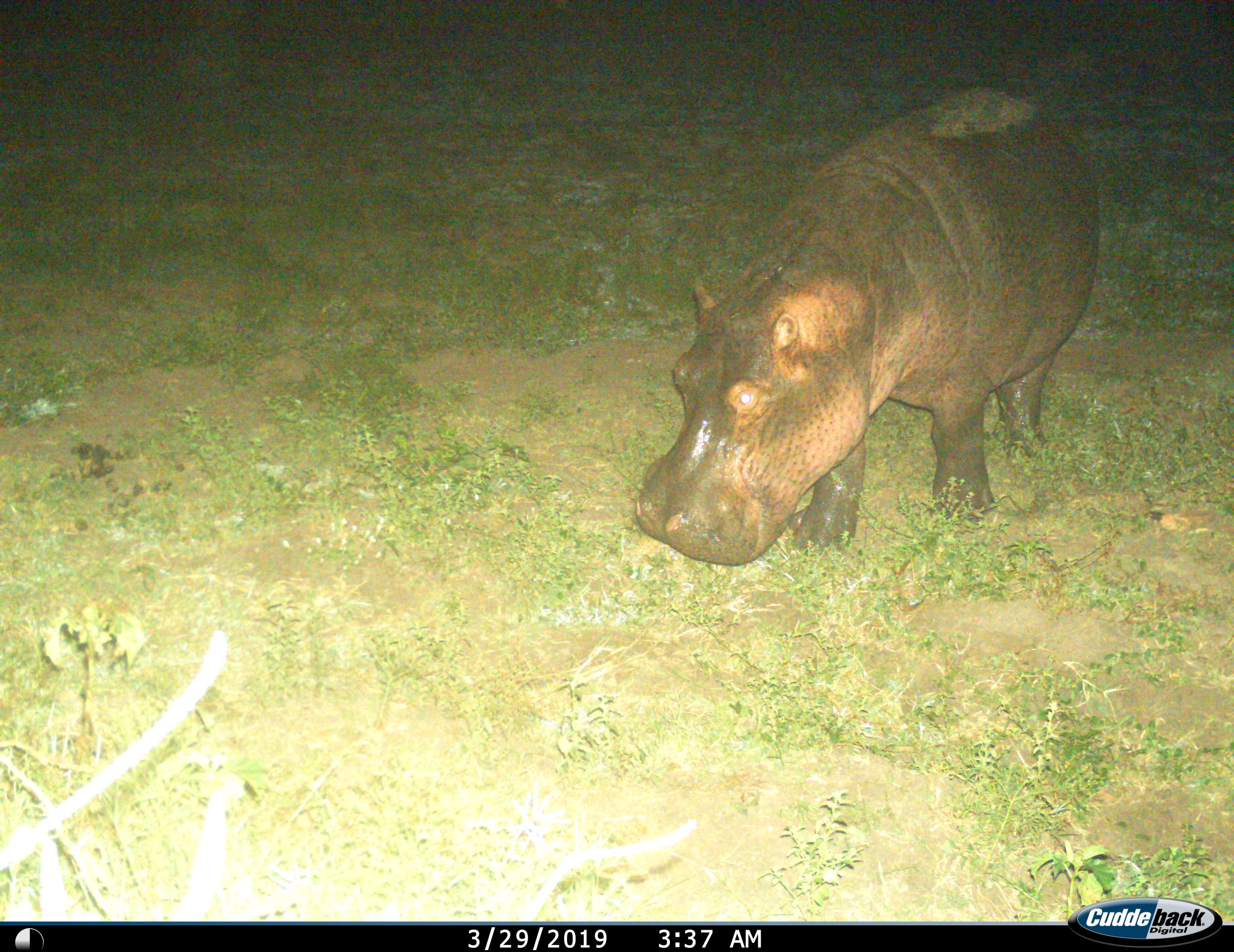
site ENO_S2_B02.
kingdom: Animalia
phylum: Chordata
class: Mammalia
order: Artiodactyla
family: Hippopotamidae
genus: Hippopotamus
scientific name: Hippopotamus amphibius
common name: hippopotamus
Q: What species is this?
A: Hippopotamus (Hippopotamus amphibius).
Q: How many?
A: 1.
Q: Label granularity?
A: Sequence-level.